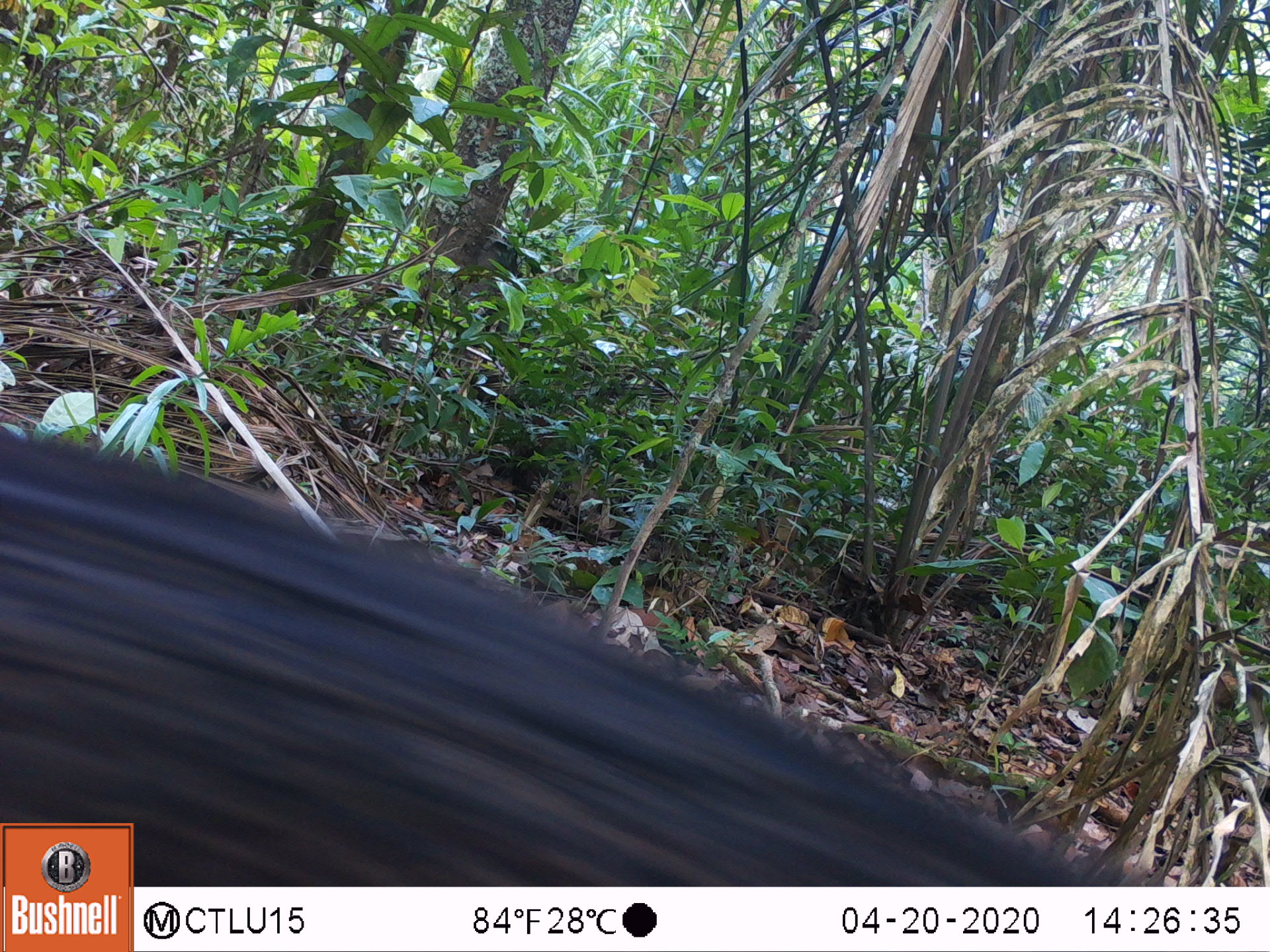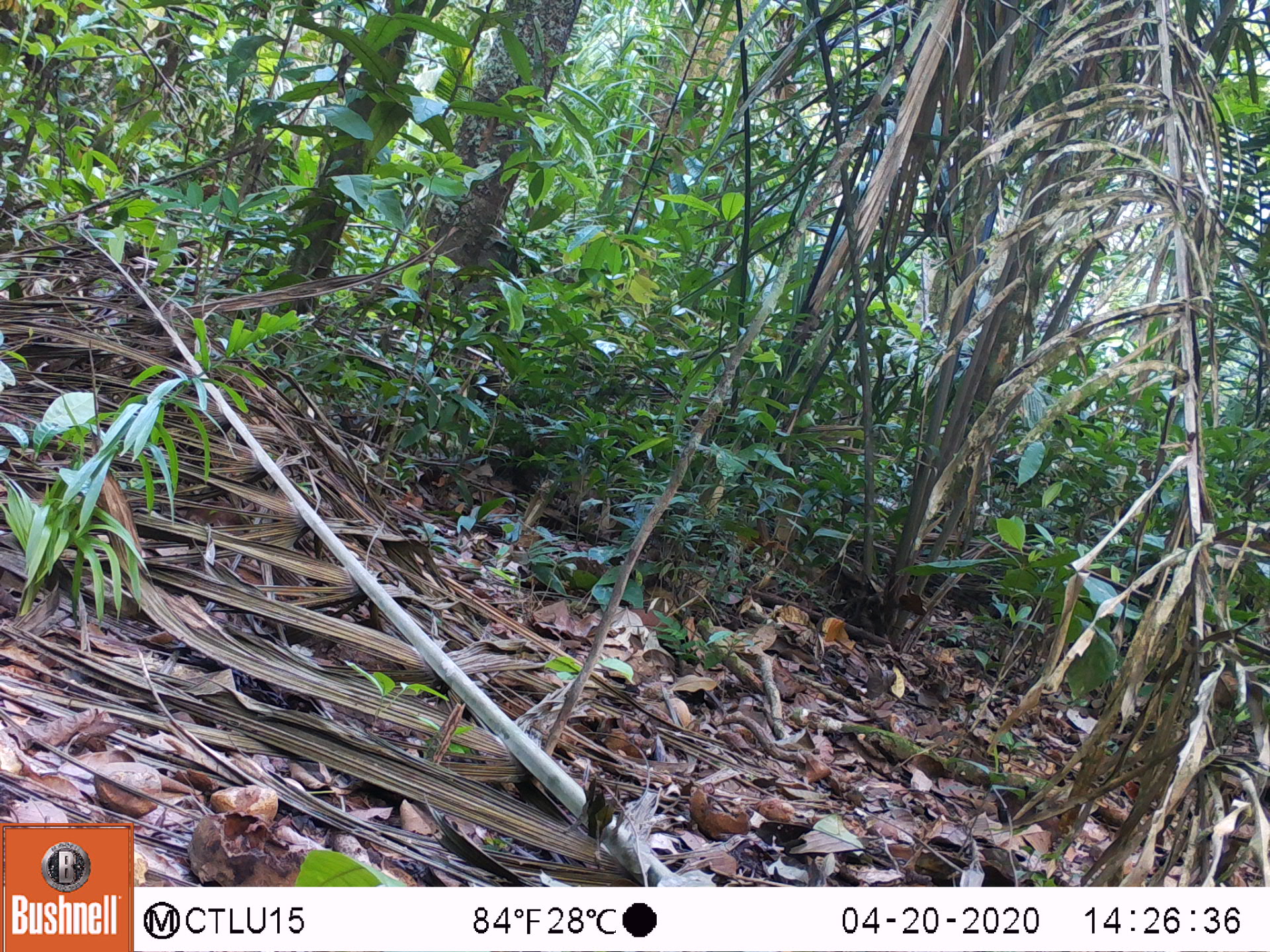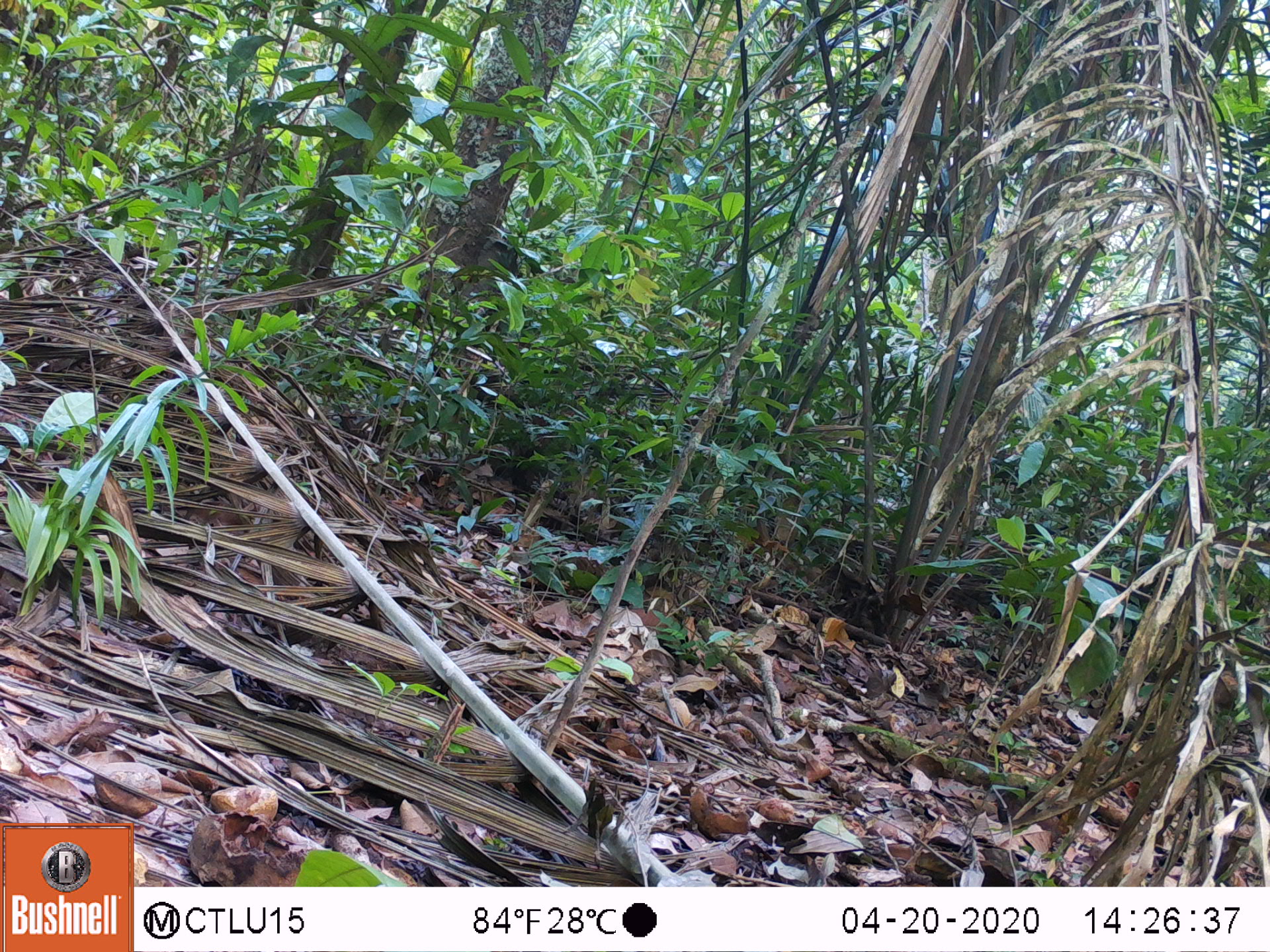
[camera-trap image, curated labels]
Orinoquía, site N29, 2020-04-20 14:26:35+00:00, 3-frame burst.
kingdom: Animalia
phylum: Chordata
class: Mammalia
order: Artiodactyla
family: Tayassuidae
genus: Tayassu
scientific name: Tayassu pecari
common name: white-lipped peccary